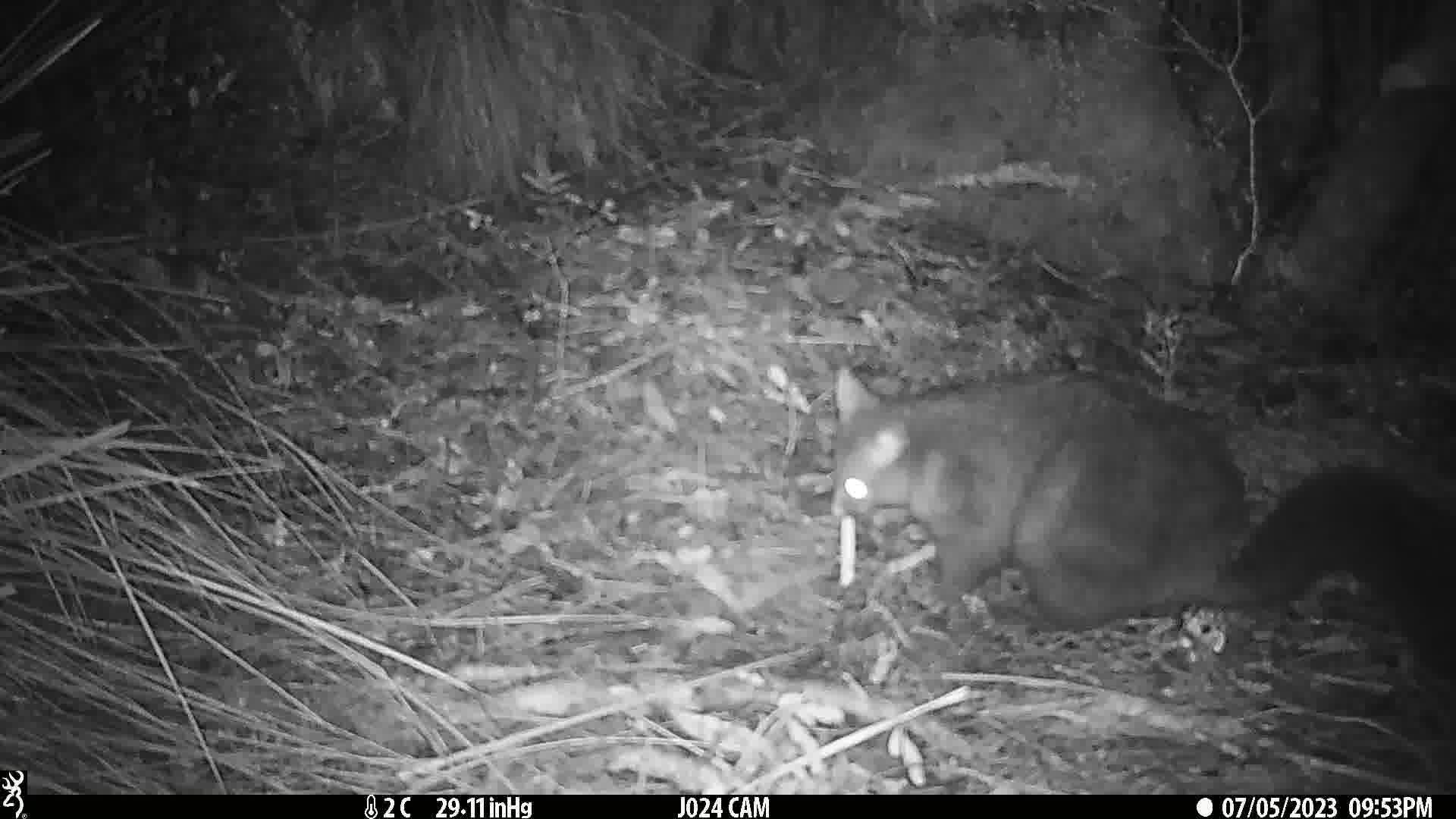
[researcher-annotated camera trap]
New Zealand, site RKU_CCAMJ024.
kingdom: Animalia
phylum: Chordata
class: Mammalia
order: Diprotodontia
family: Phalangeridae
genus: Trichosurus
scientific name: Trichosurus vulpecula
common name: common brushtail possum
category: possum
Possum (common brushtail possum) (Trichosurus vulpecula).